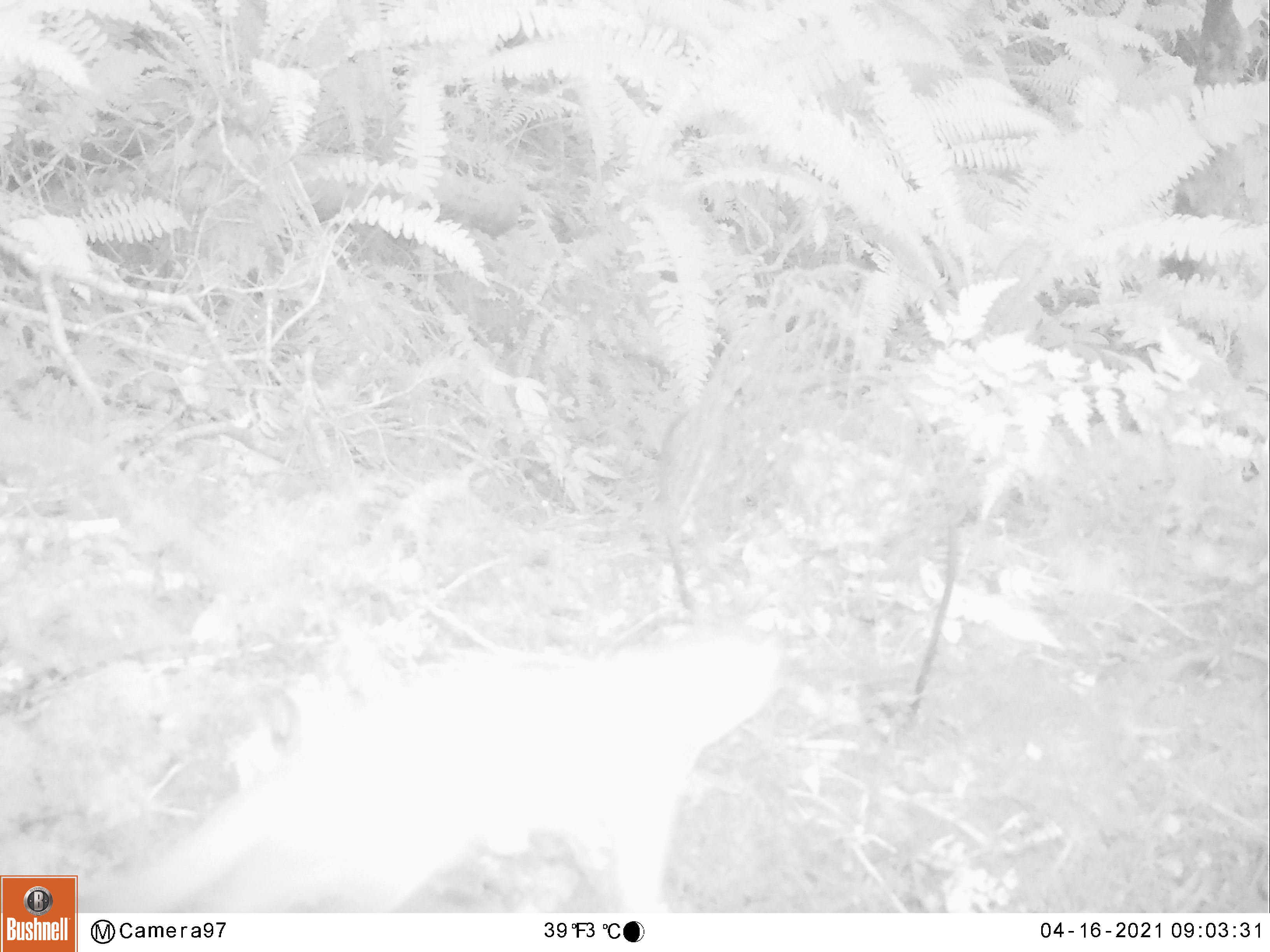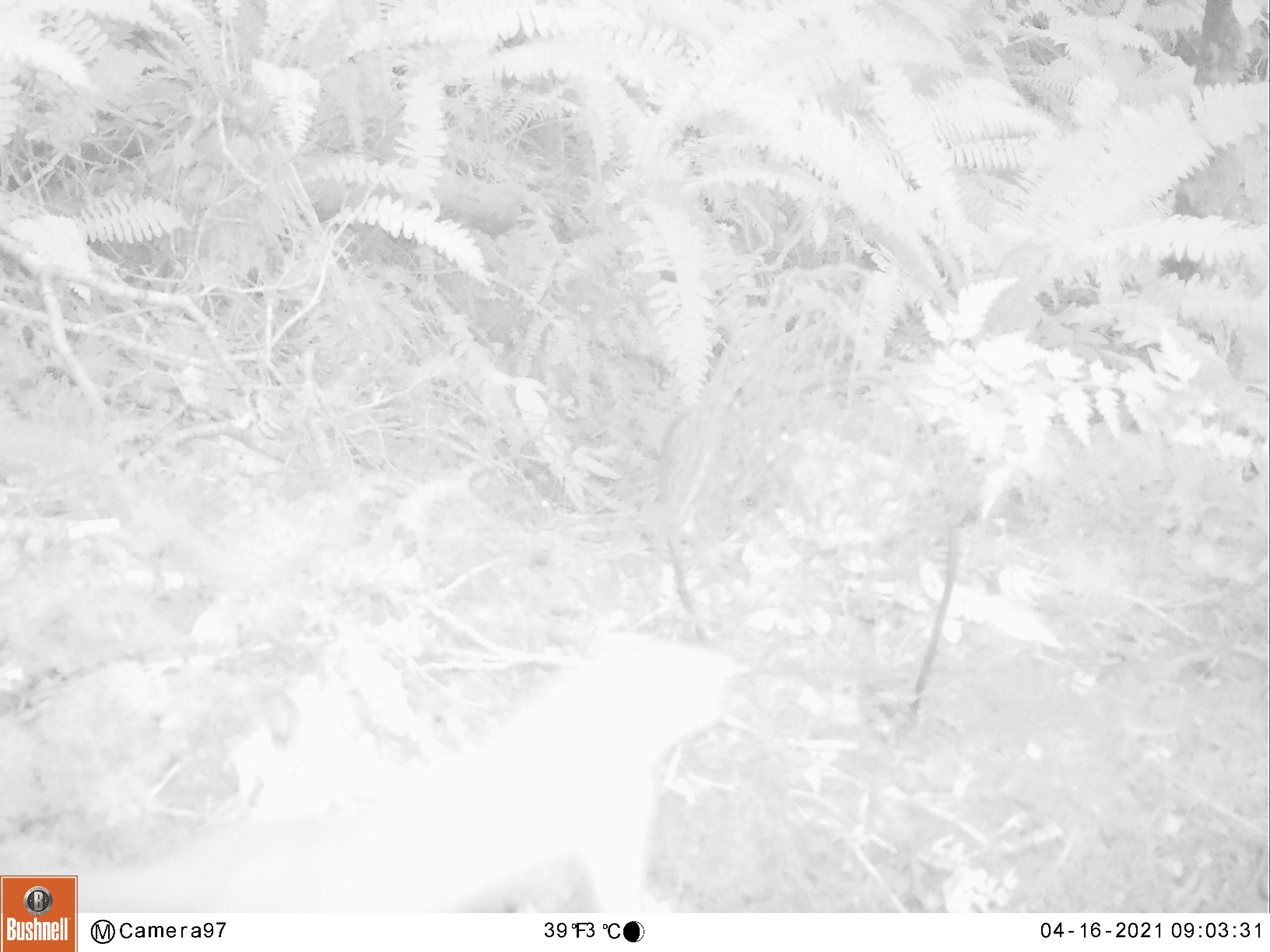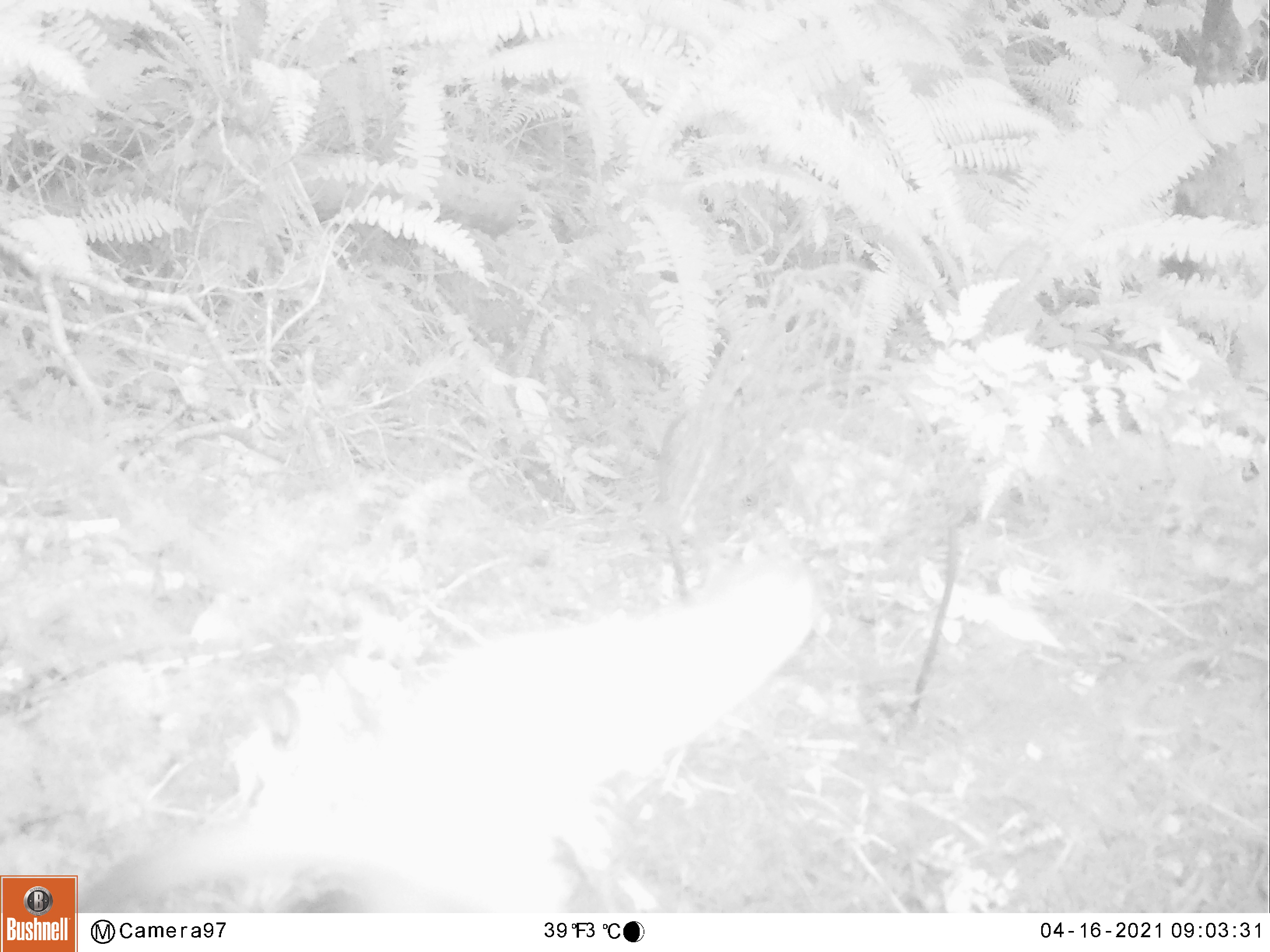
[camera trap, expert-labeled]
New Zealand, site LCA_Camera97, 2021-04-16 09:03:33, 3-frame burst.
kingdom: Animalia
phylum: Chordata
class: Mammalia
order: Carnivora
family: Mustelidae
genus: Mustela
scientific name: Mustela erminea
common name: stoat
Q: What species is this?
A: Stoat (Mustela erminea).